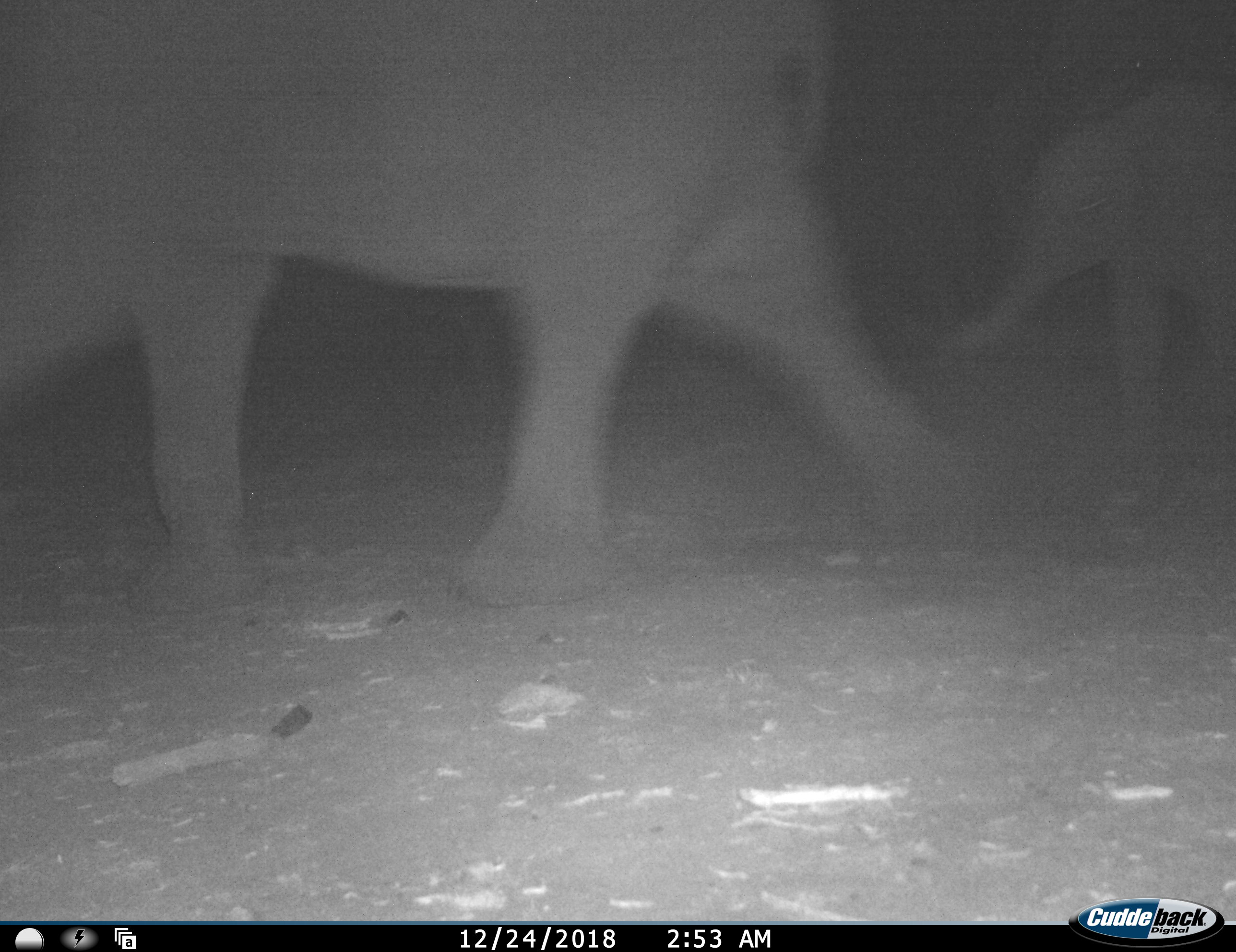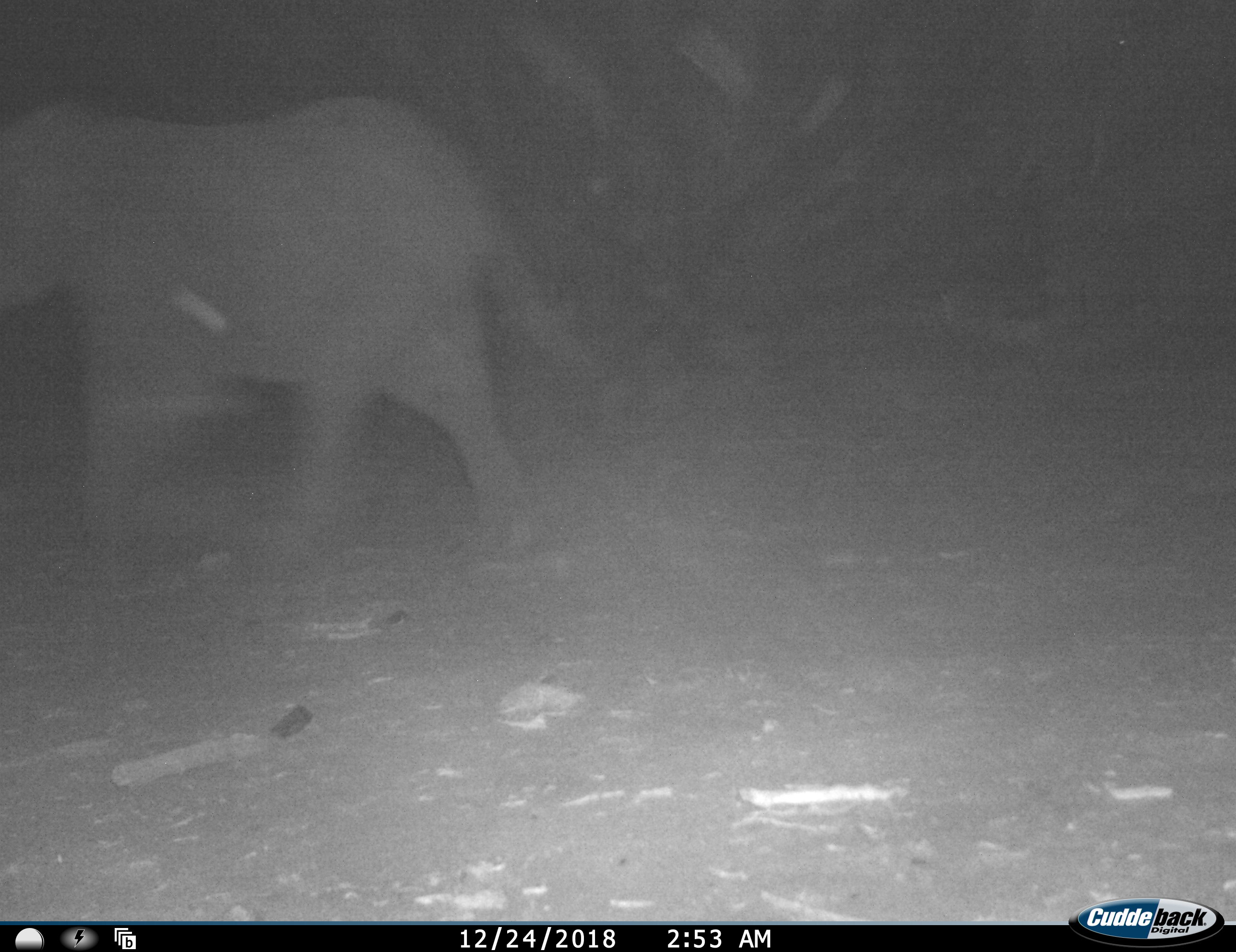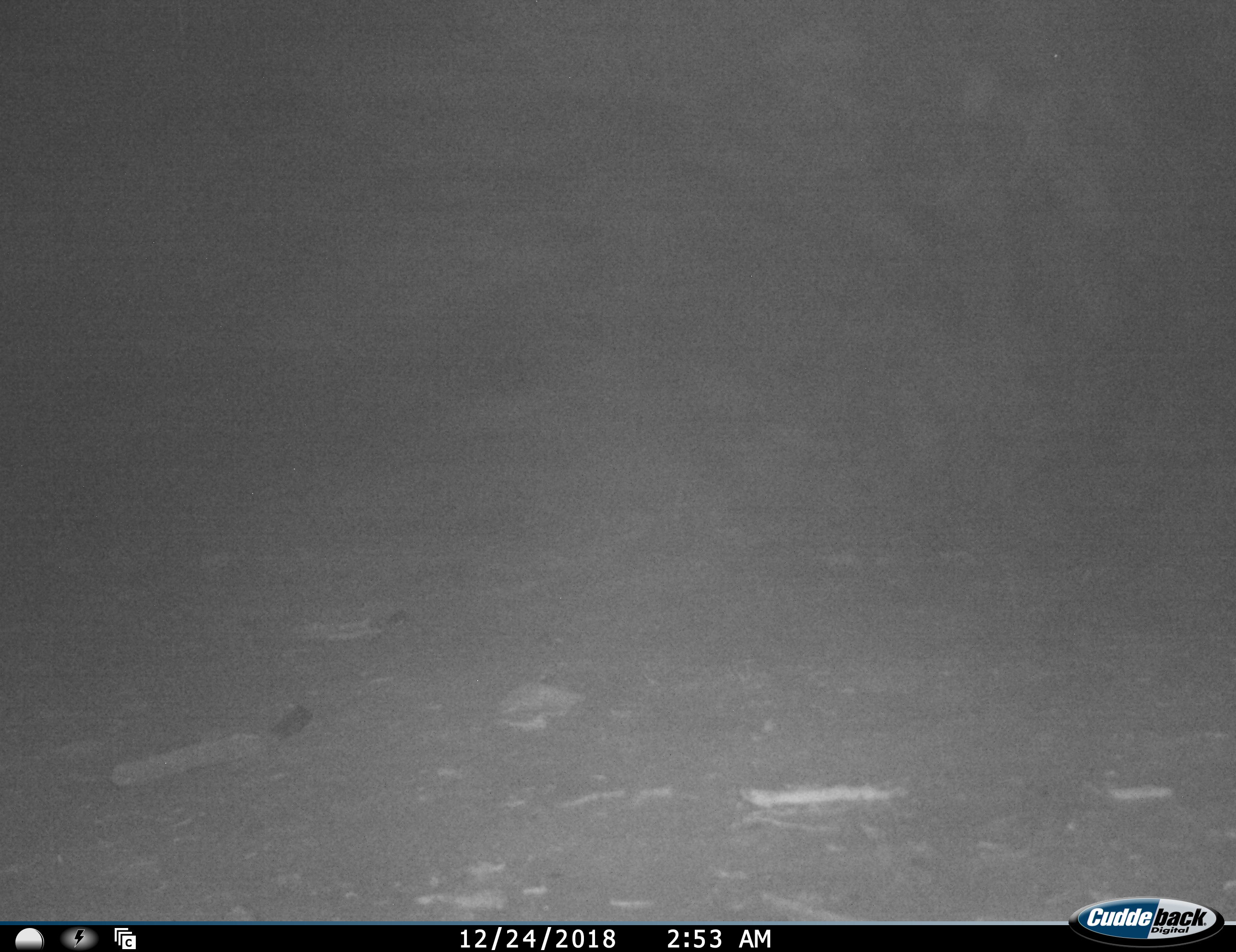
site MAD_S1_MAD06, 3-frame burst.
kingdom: Animalia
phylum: Chordata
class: Mammalia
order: Proboscidea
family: Elephantidae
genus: Loxodonta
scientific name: Loxodonta africana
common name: african bush elephant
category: elephant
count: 2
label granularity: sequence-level